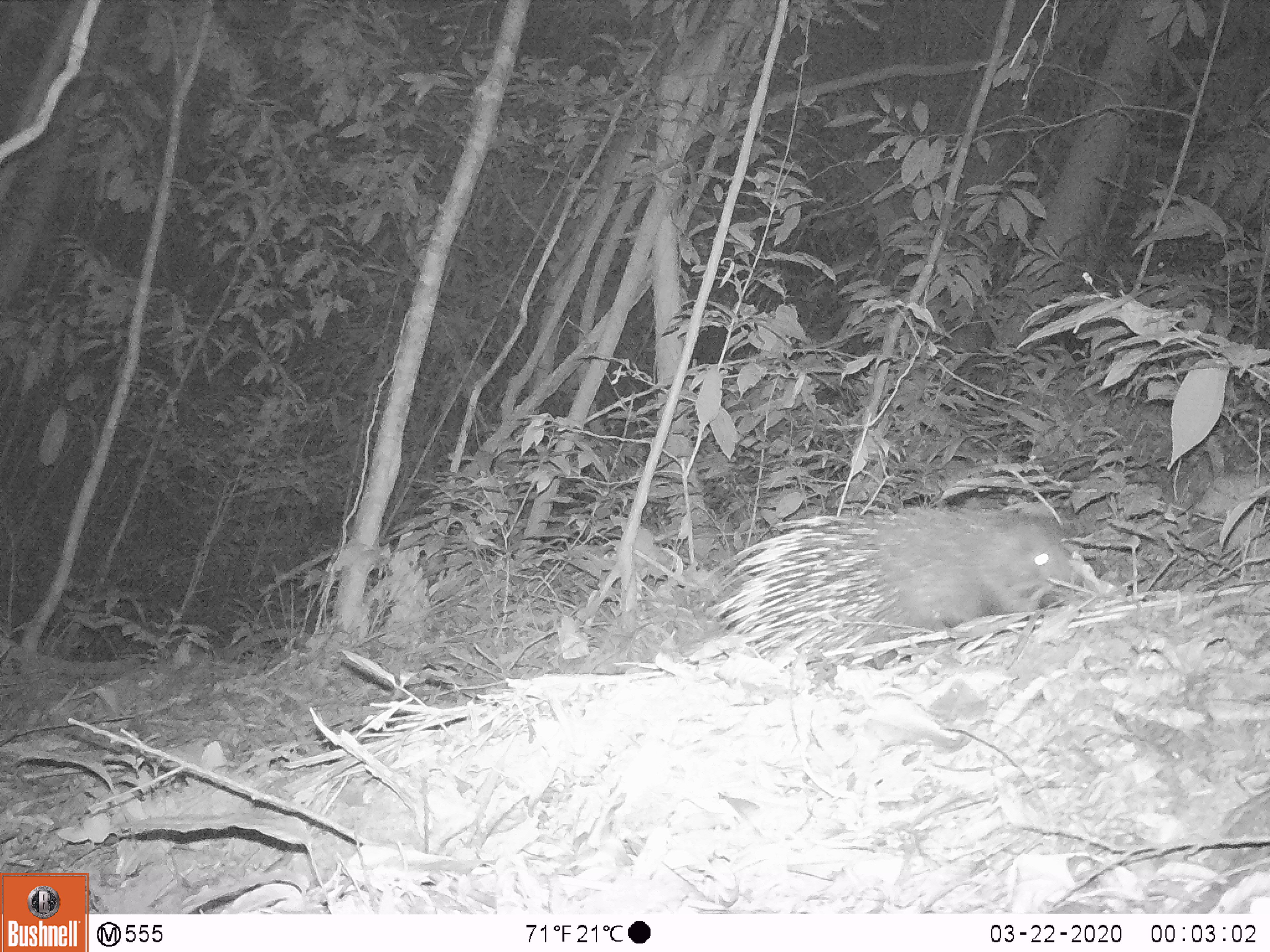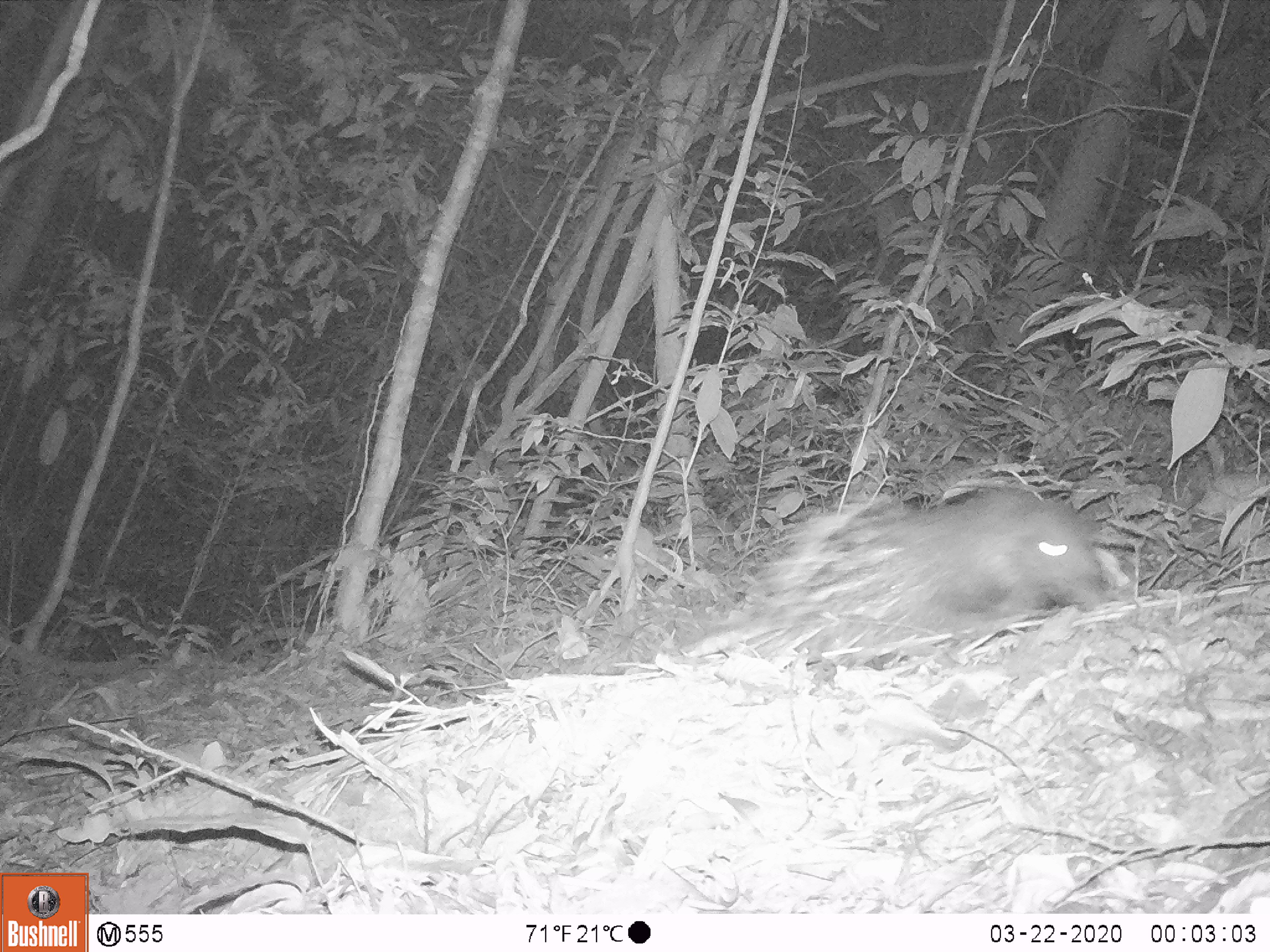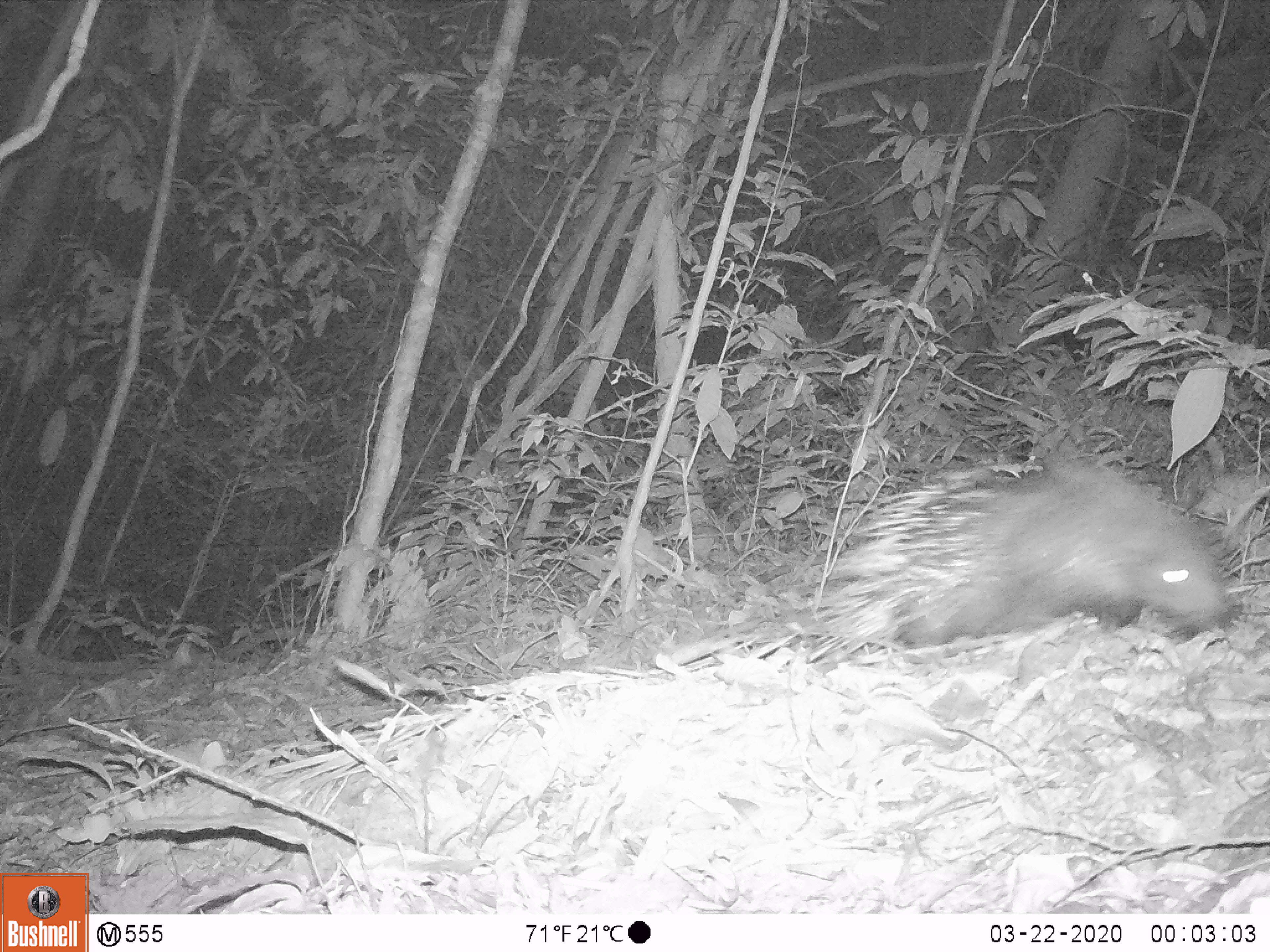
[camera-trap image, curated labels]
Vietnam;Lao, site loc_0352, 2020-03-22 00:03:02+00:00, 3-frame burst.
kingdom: Animalia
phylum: Chordata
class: Mammalia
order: Rodentia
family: Hystricidae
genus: Hystrix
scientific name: Hystrix brachyura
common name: malayan porcupine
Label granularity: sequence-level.